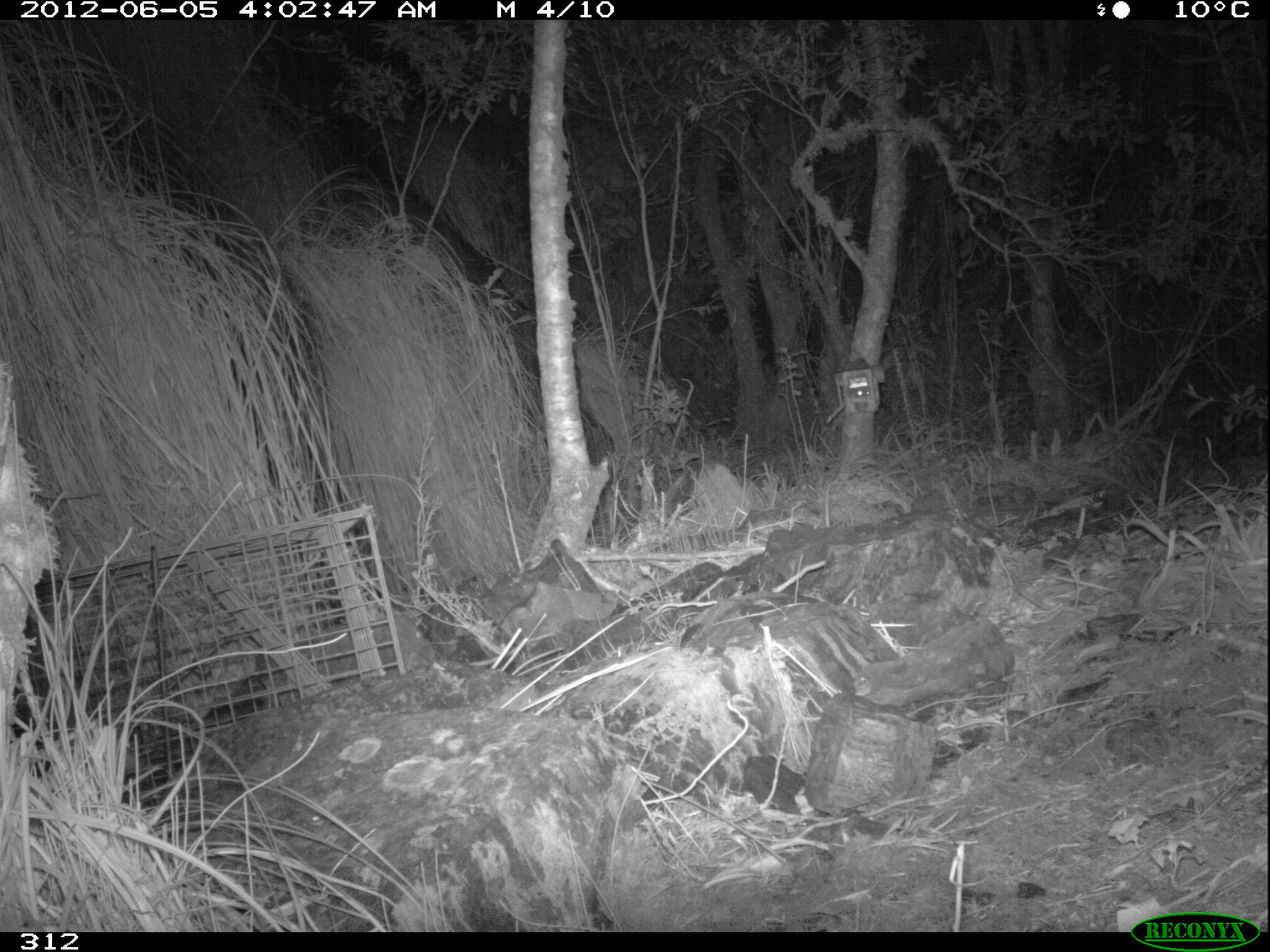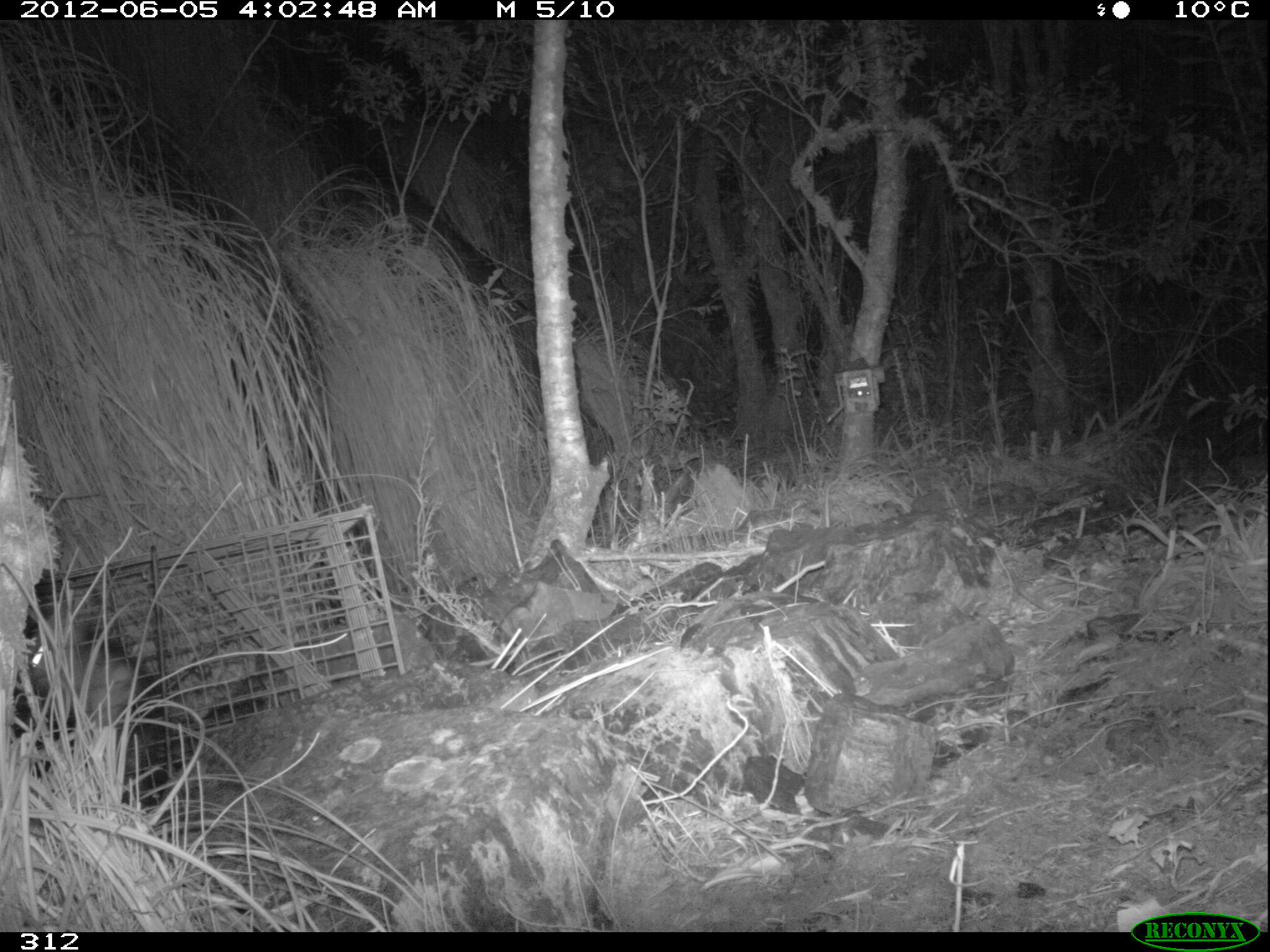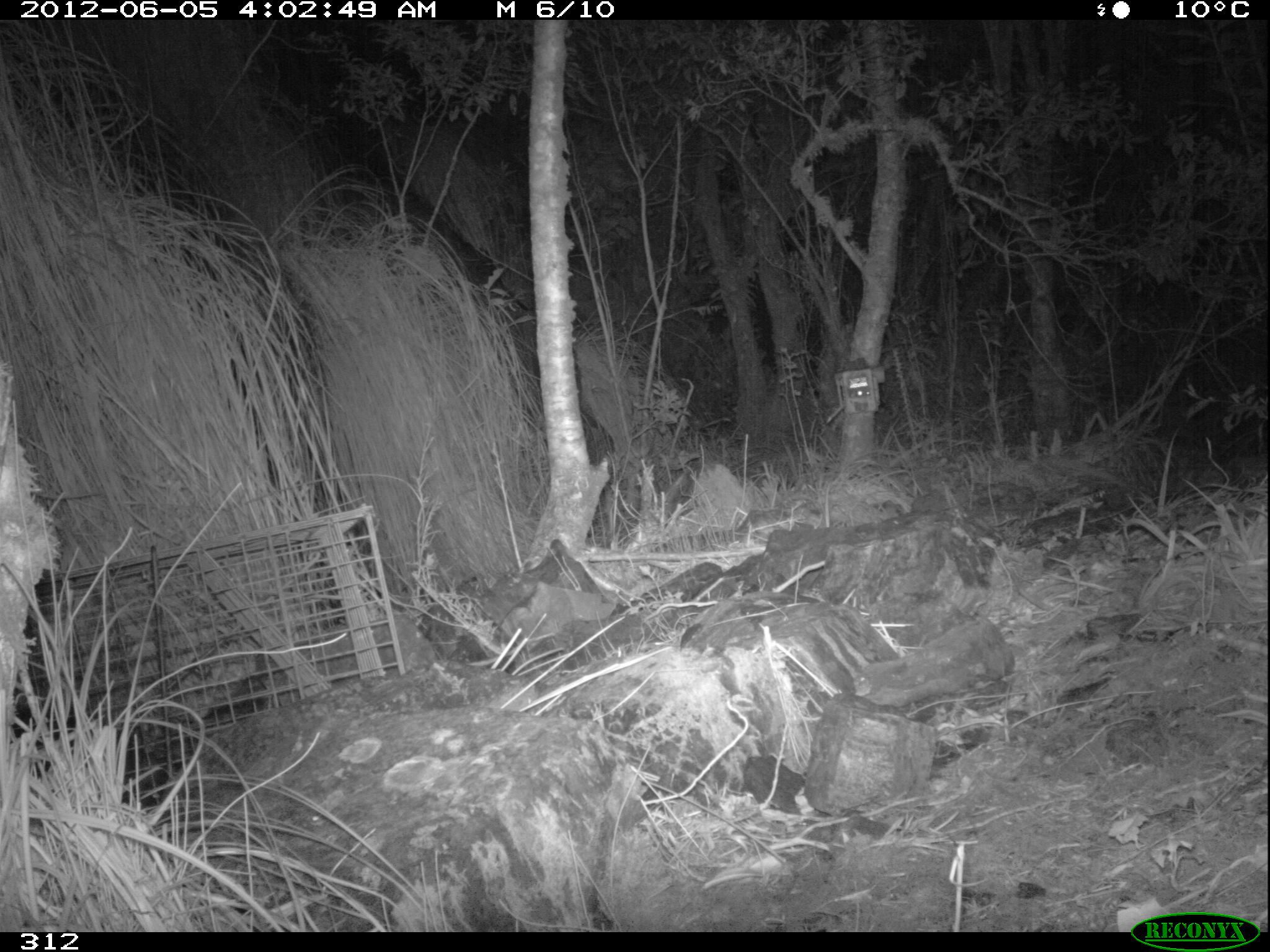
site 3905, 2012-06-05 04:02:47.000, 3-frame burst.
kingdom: Animalia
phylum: Chordata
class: Mammalia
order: Didelphimorphia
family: Didelphidae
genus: Didelphis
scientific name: Didelphis pernigra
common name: andean white-eared opossum